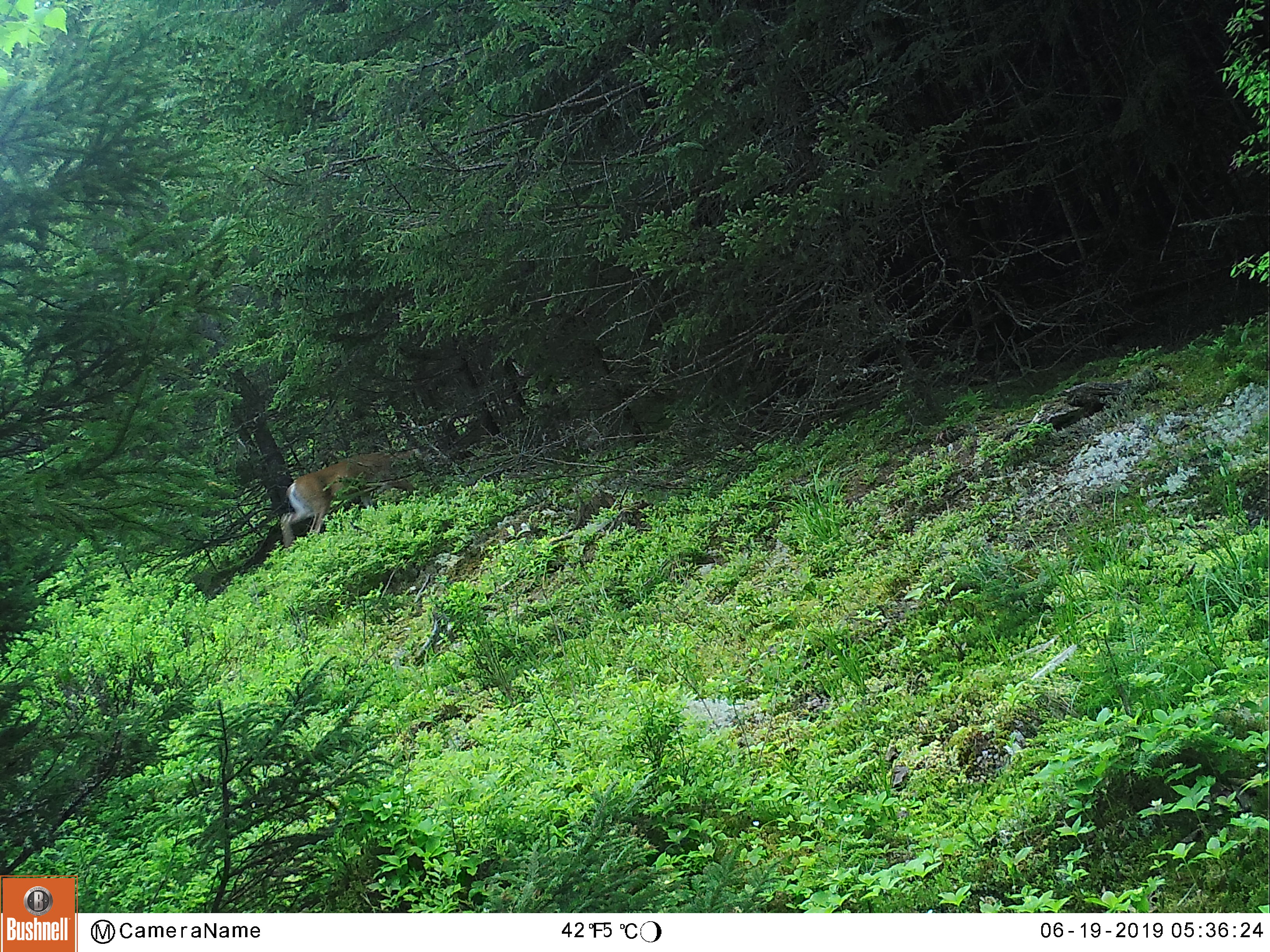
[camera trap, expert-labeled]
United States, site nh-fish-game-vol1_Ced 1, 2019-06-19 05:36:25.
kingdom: Animalia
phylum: Chordata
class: Mammalia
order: Artiodactyla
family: Cervidae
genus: Odocoileus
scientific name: Odocoileus virginianus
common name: white-tailed deer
White-tailed deer (Odocoileus virginianus).